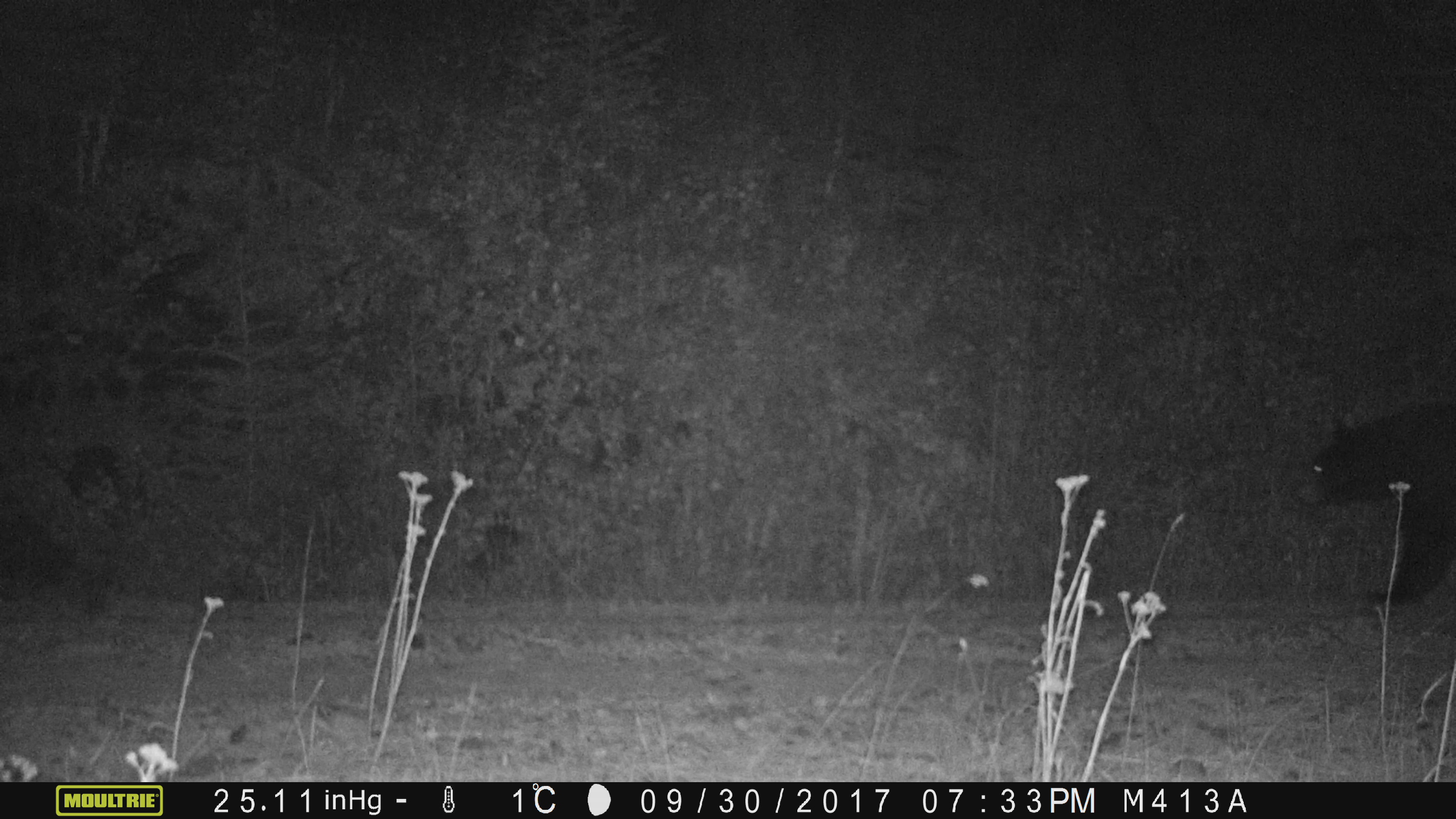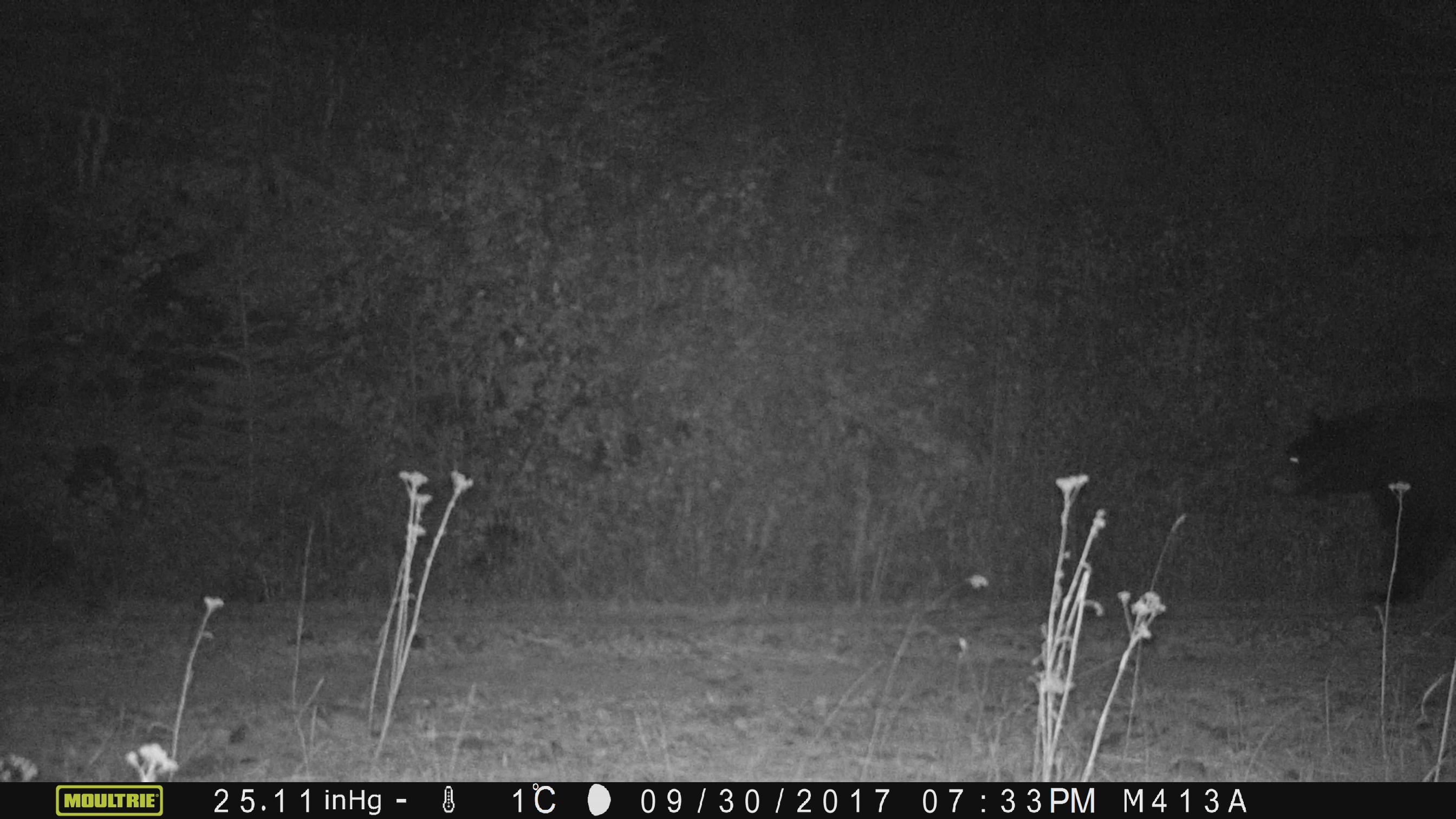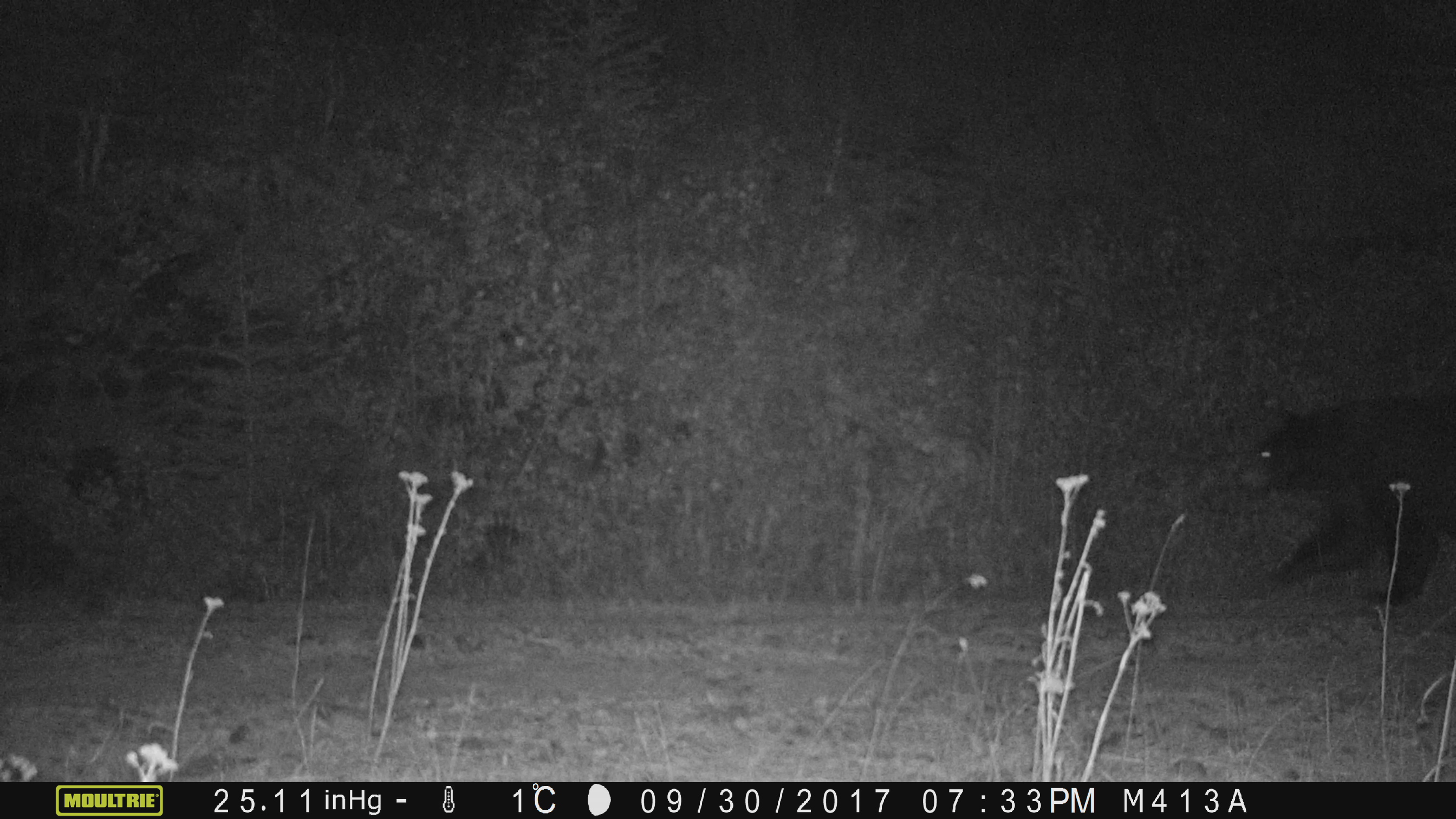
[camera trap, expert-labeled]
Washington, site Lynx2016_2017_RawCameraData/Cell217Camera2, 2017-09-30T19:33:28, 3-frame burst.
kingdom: Animalia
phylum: Chordata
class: Mammalia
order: Carnivora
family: Ursidae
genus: Ursus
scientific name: Ursus americanus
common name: american black bear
Ursus americanus (american black bear). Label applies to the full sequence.